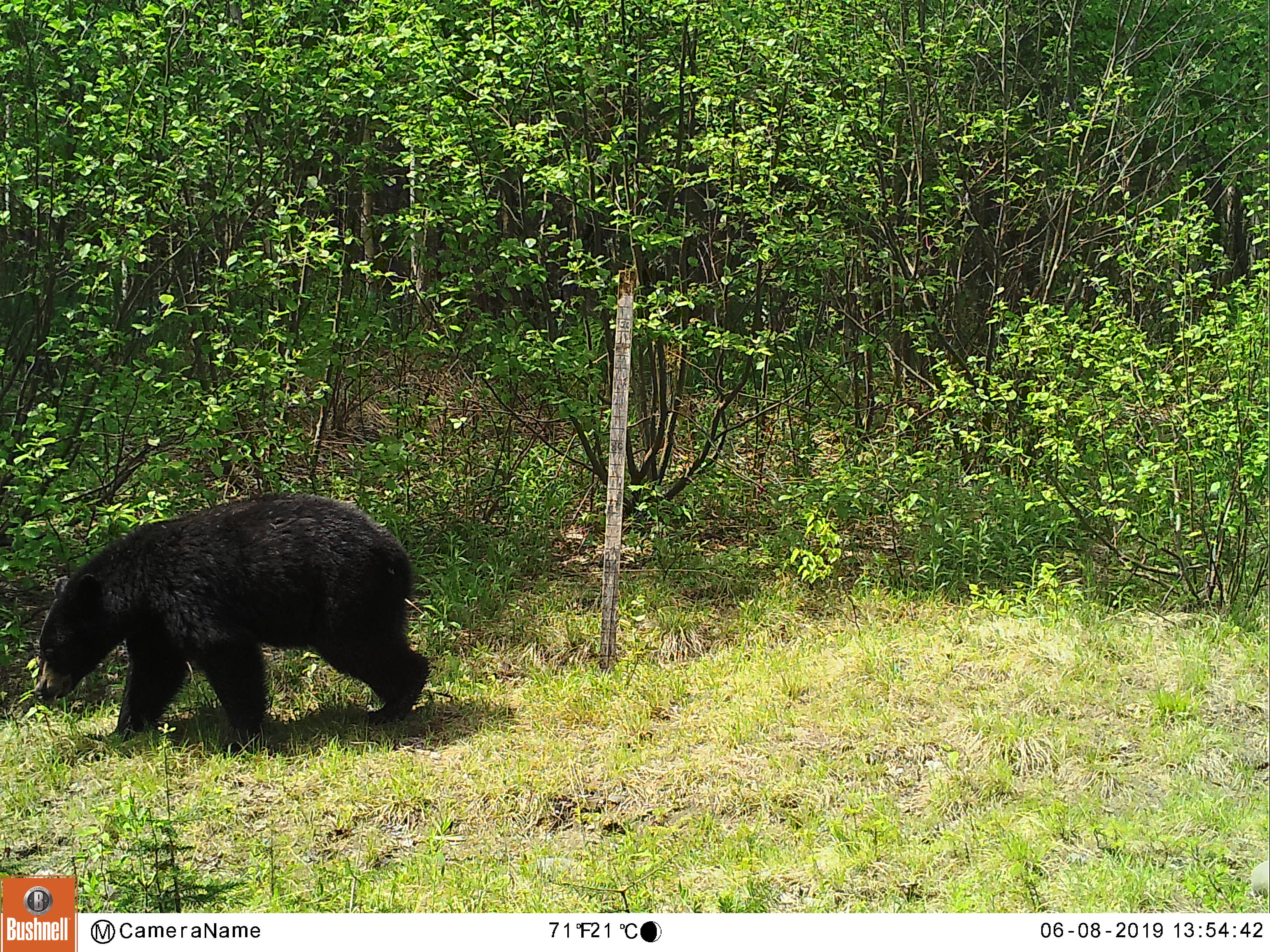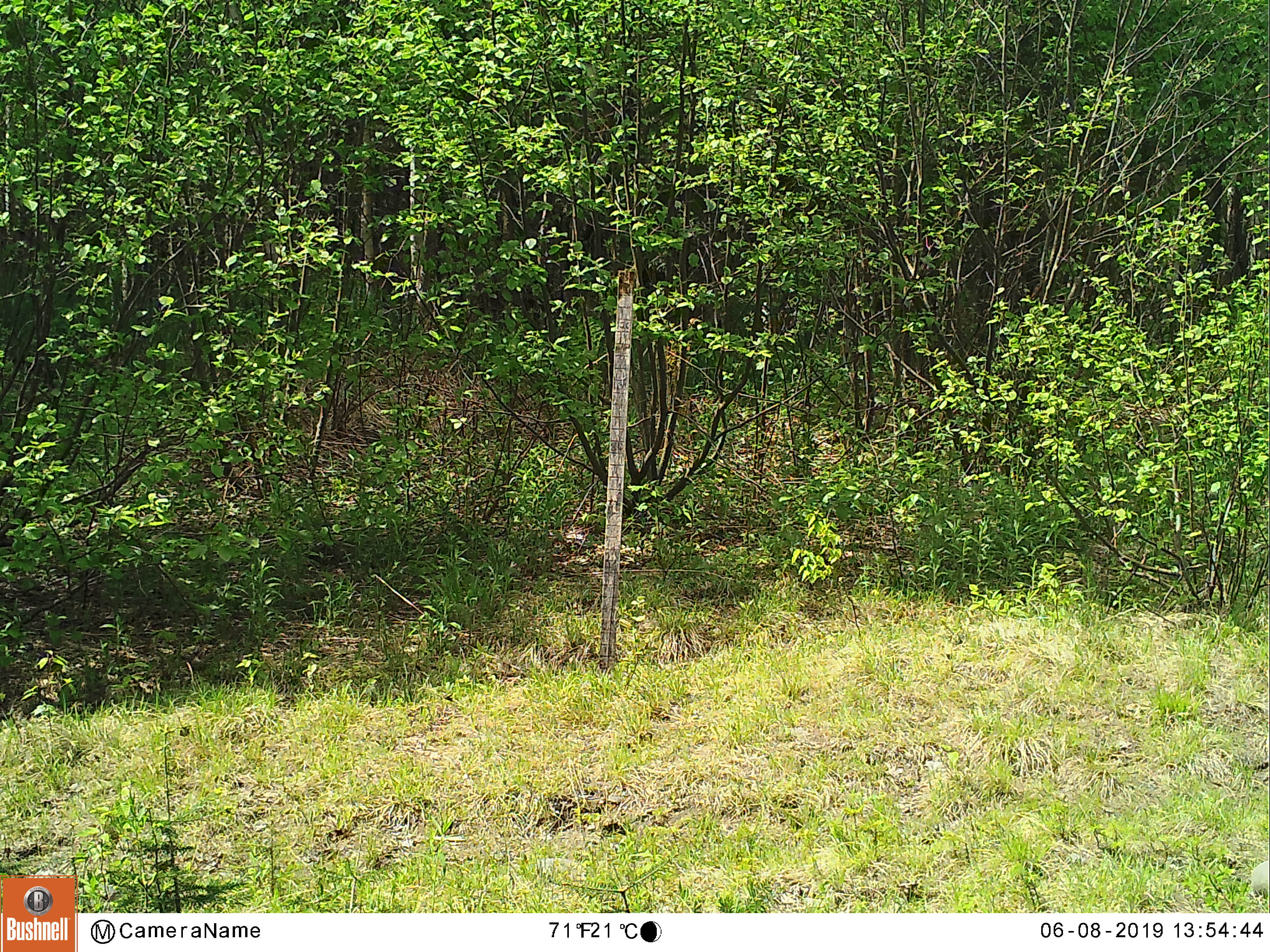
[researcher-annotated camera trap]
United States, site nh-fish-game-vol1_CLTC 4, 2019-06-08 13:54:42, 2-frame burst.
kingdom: Animalia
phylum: Chordata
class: Mammalia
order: Carnivora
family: Ursidae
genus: Ursus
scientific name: Ursus americanus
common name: black bear